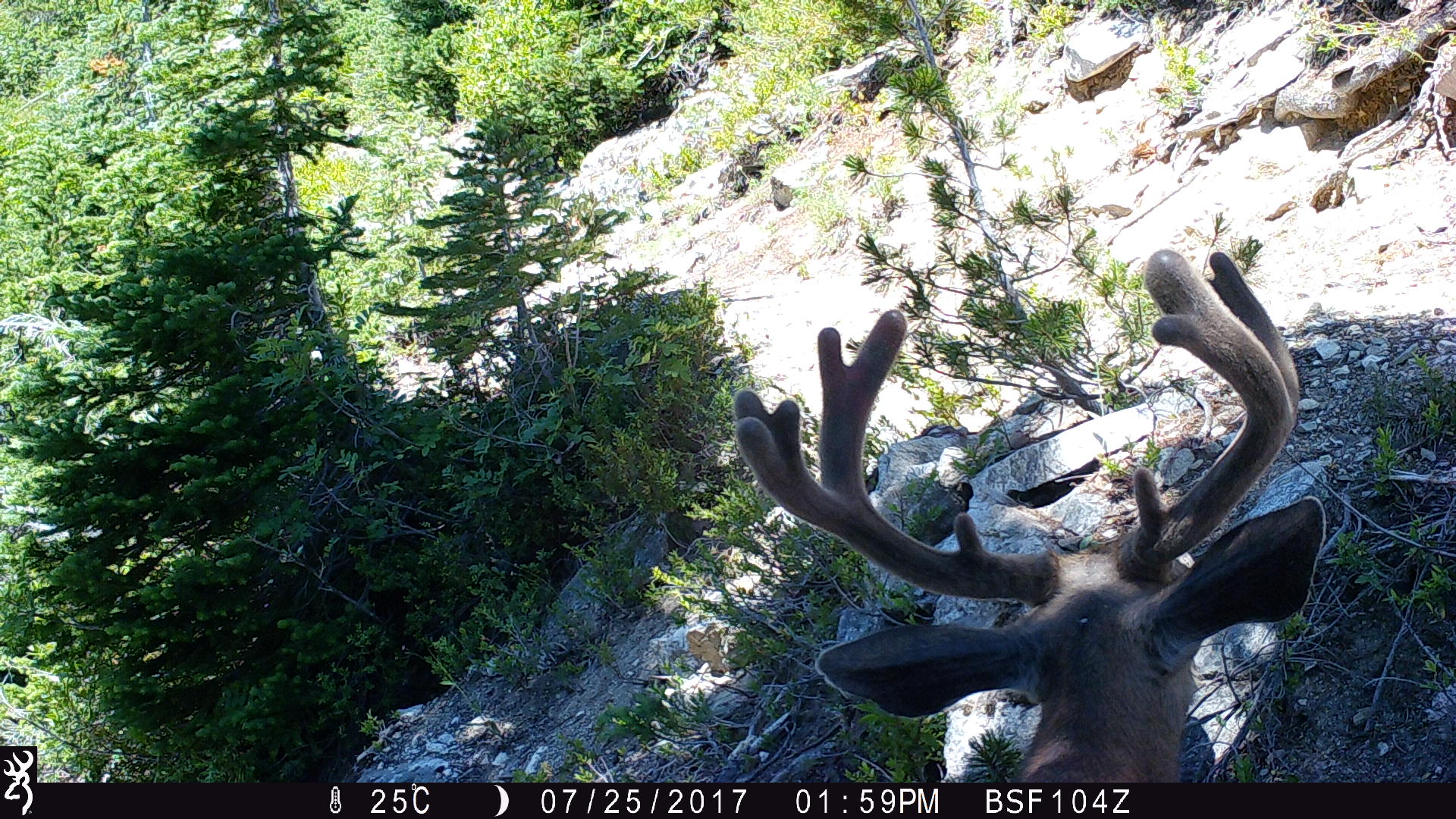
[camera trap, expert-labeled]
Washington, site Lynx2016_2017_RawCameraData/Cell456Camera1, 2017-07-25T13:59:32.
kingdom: Animalia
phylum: Chordata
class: Mammalia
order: Artiodactyla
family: Cervidae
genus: Odocoileus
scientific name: Odocoileus hemionus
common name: mule deer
Odocoileus hemionus (mule deer). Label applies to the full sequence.